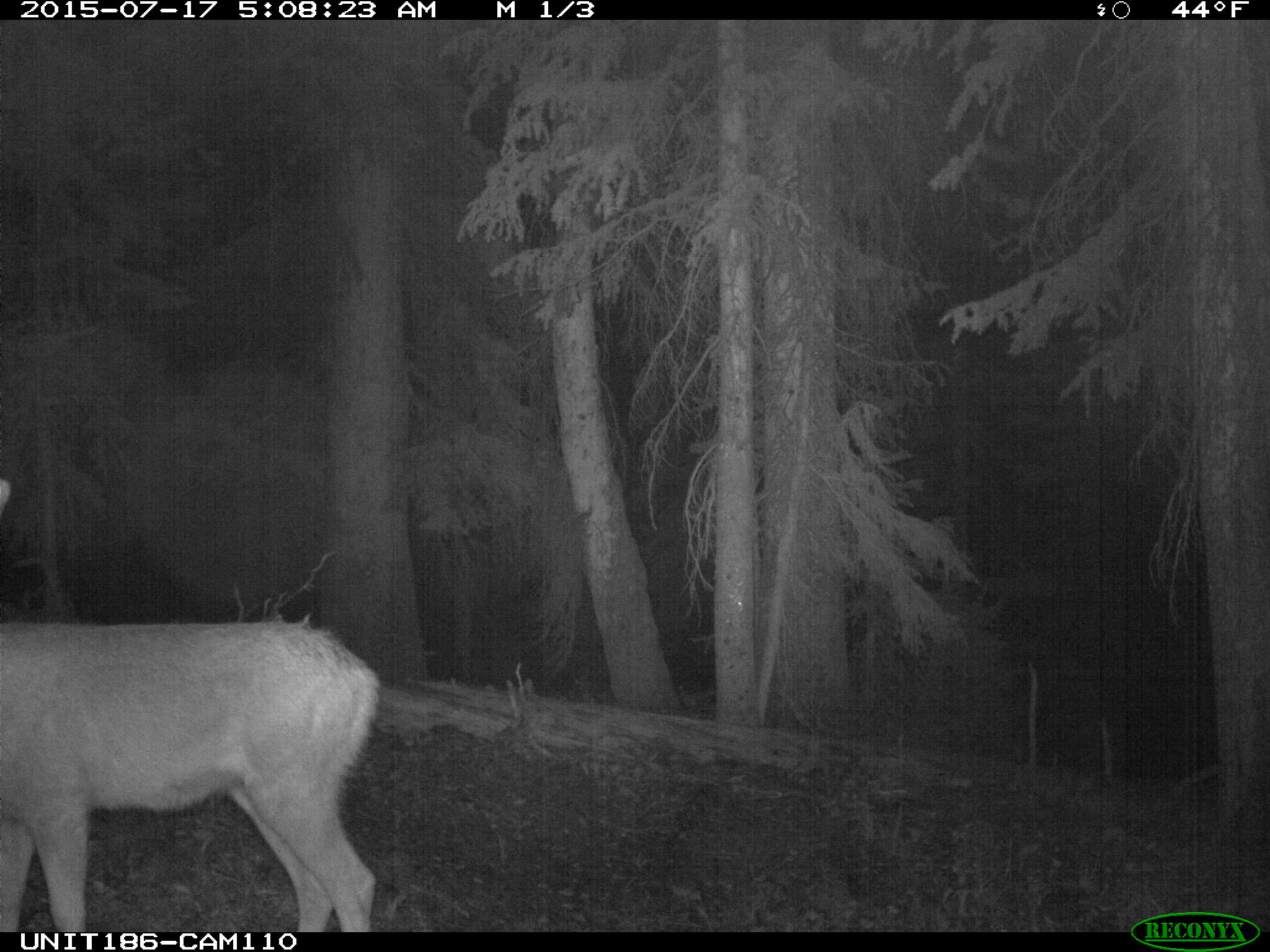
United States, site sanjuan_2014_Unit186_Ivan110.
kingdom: Animalia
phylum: Chordata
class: Mammalia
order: Artiodactyla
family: Cervidae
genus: Odocoileus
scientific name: Odocoileus hemionus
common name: mule deer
Odocoileus hemionus (mule deer).